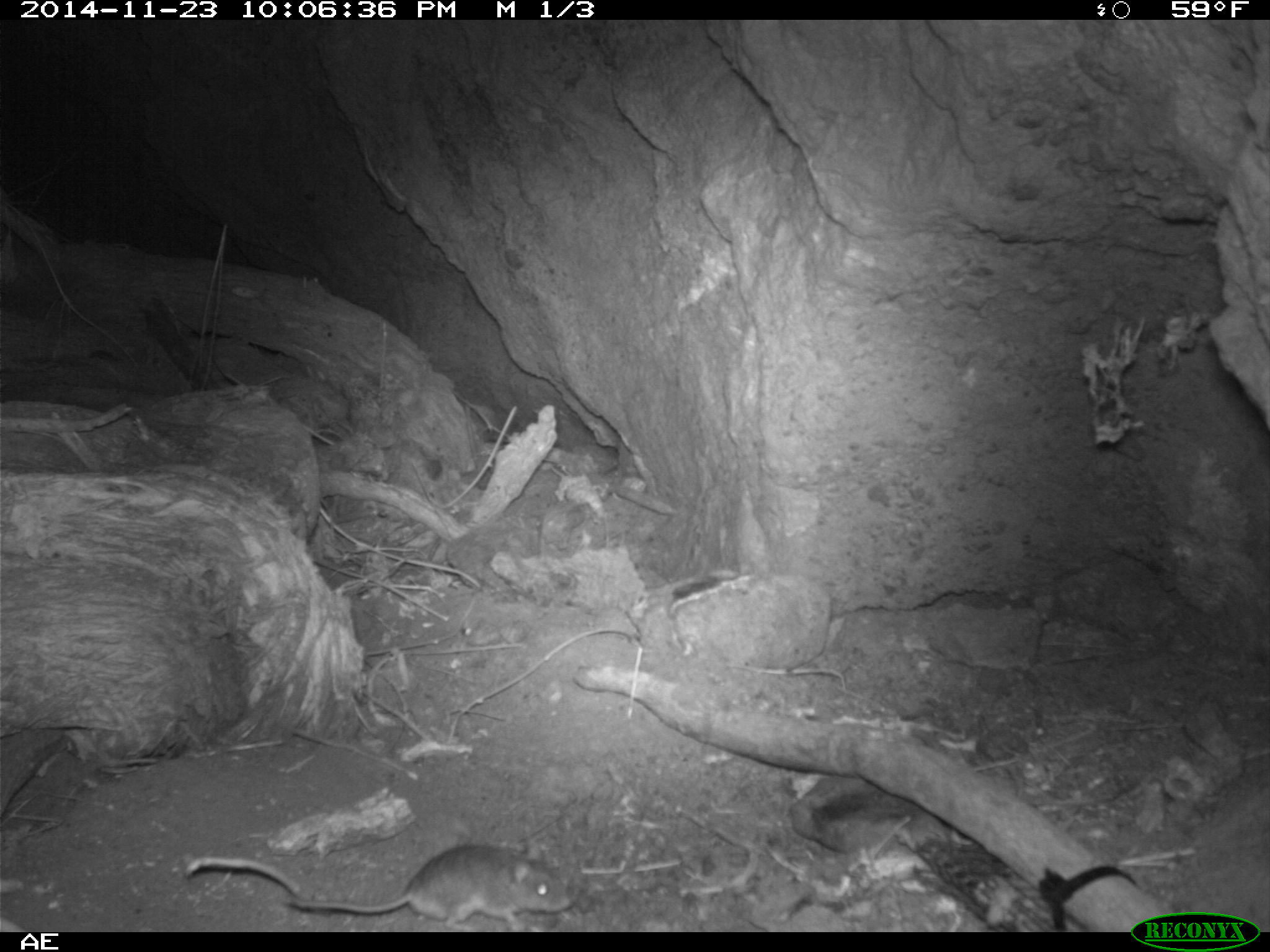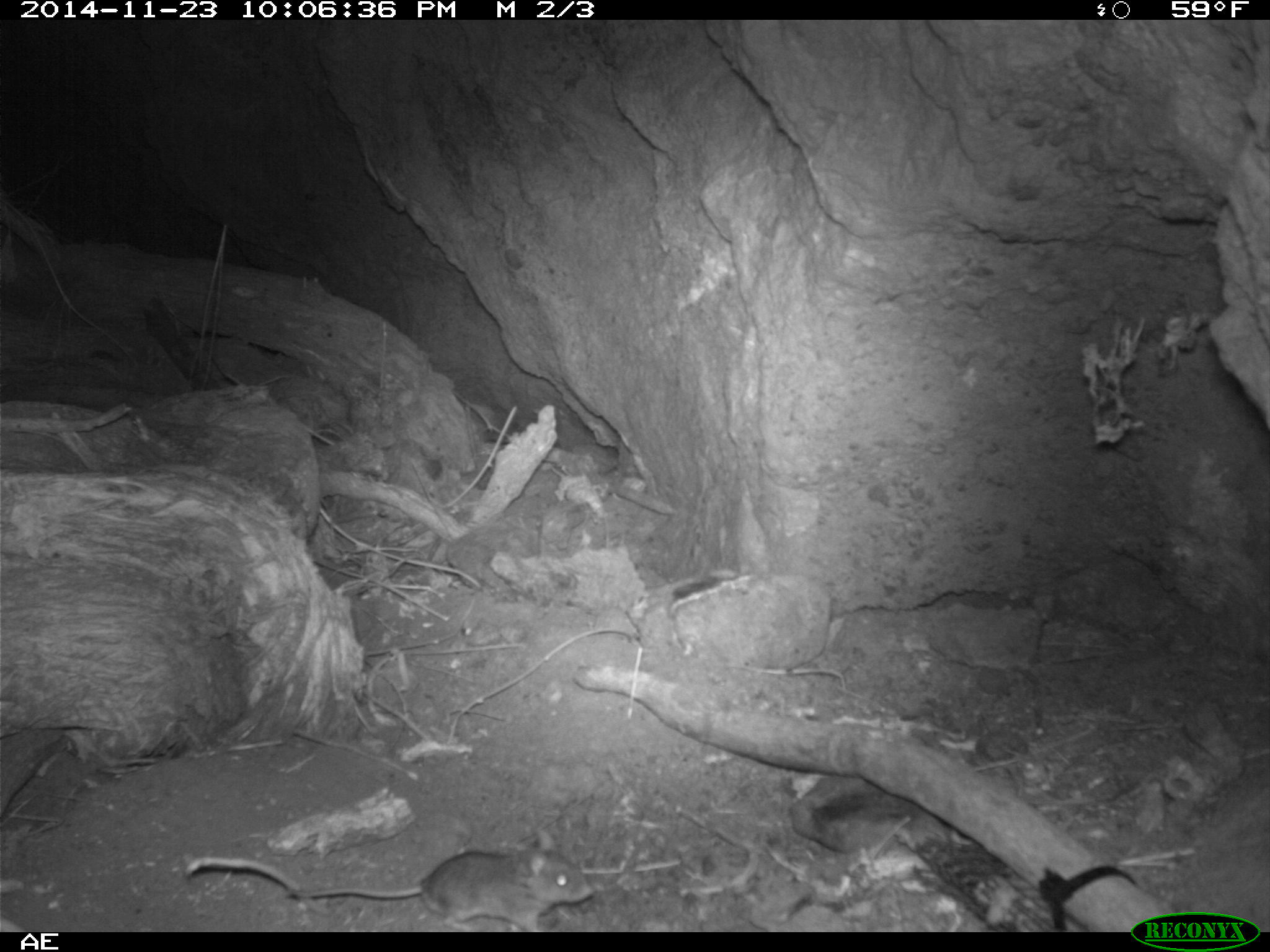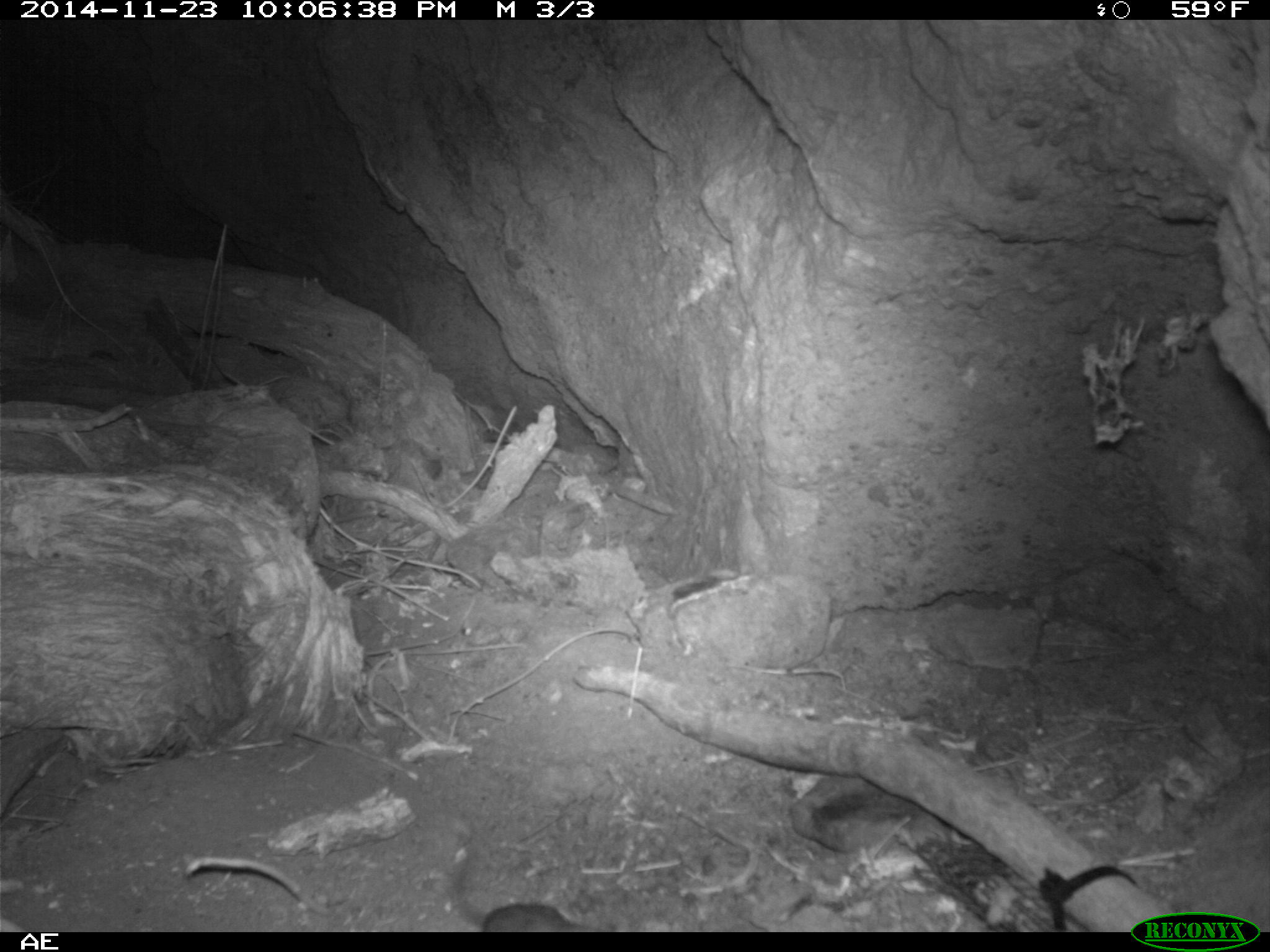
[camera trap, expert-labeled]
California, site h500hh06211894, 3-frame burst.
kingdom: Animalia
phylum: Chordata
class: Mammalia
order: Rodentia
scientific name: Rodentia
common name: rodent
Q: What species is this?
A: Rodent (Rodentia).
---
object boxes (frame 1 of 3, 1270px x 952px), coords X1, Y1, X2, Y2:
rodent: 283, 843, 575, 932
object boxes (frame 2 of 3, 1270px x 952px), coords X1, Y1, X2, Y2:
rodent: 308, 850, 593, 930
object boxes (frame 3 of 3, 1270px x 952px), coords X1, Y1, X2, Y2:
rodent: 453, 832, 587, 932